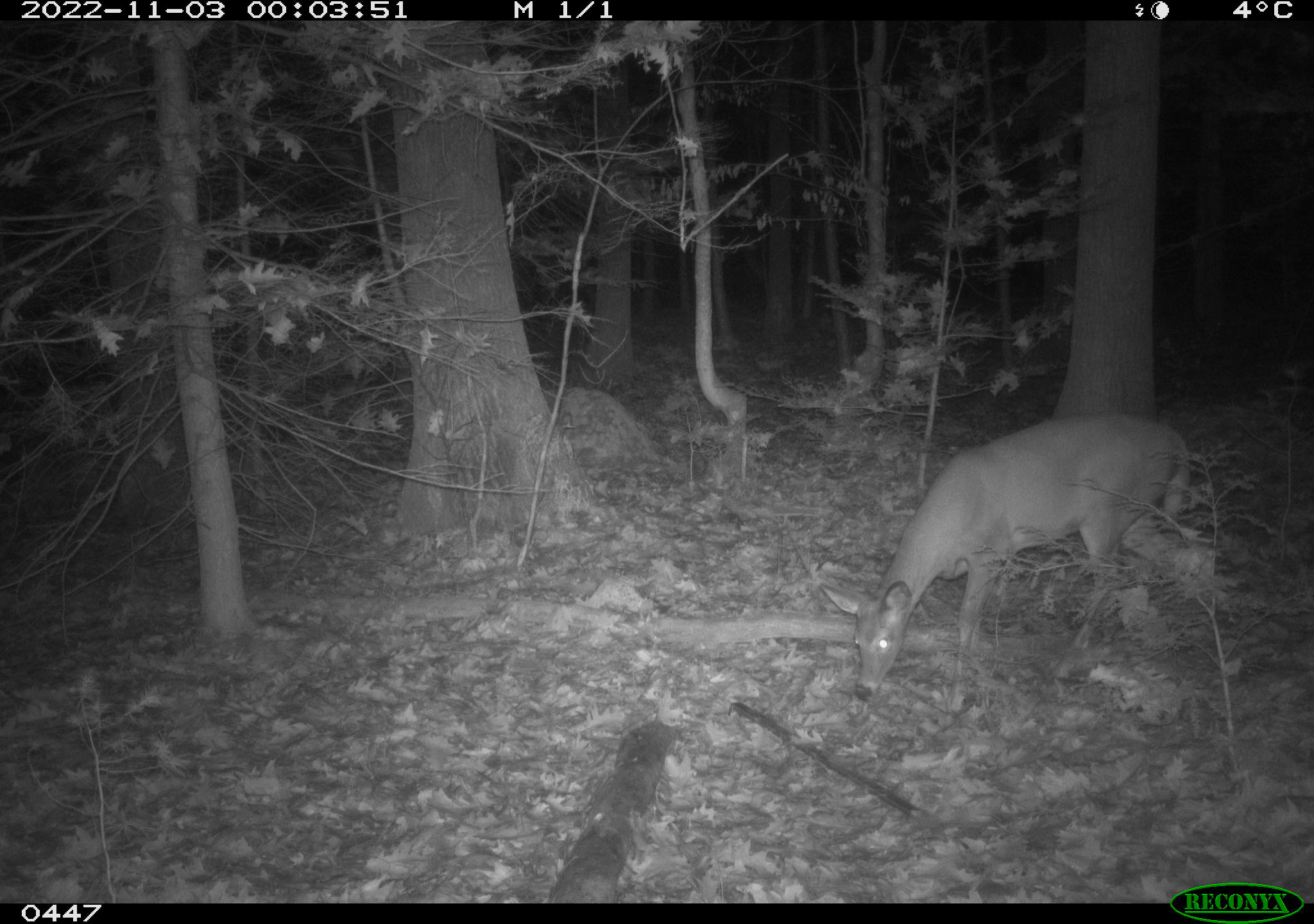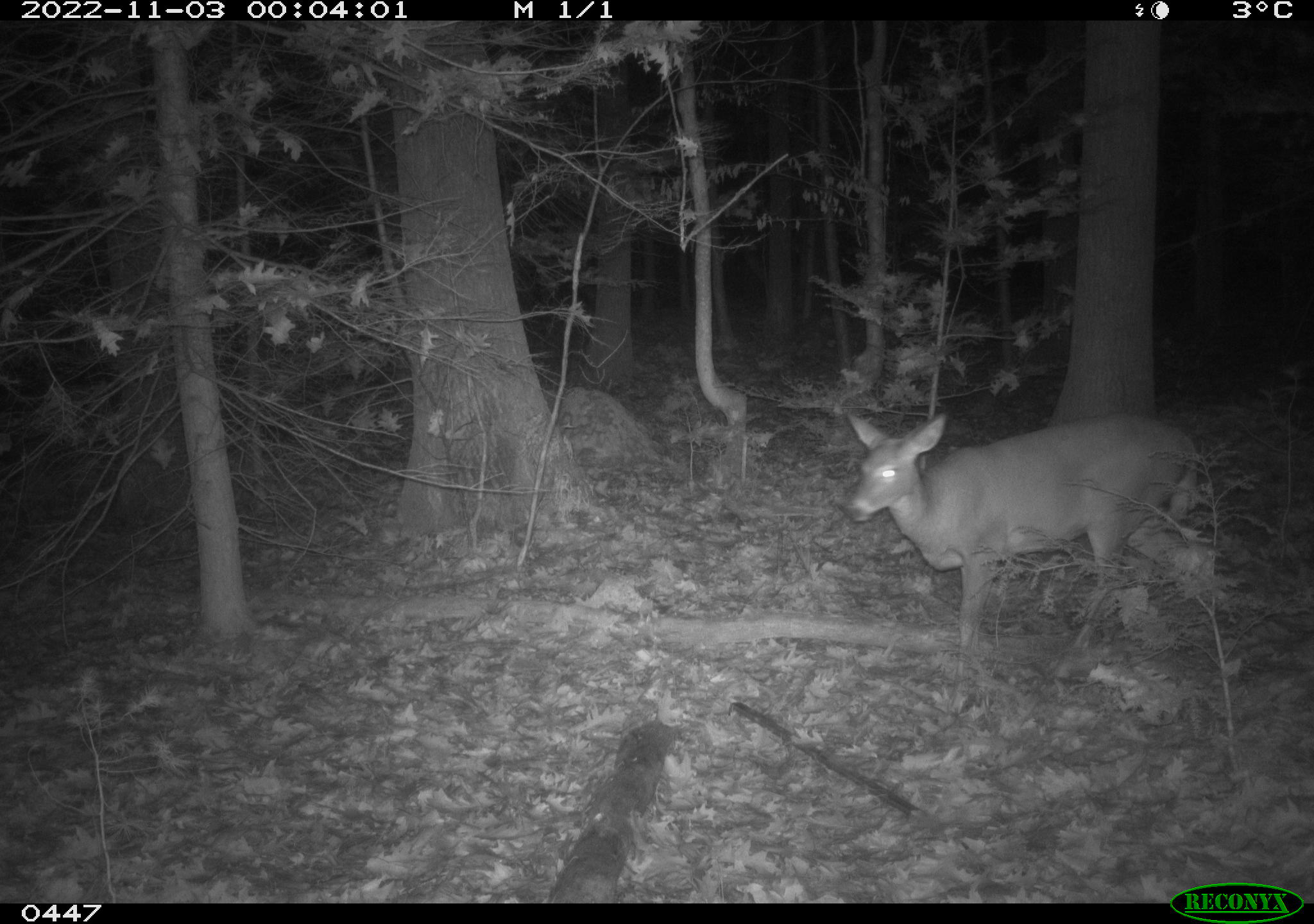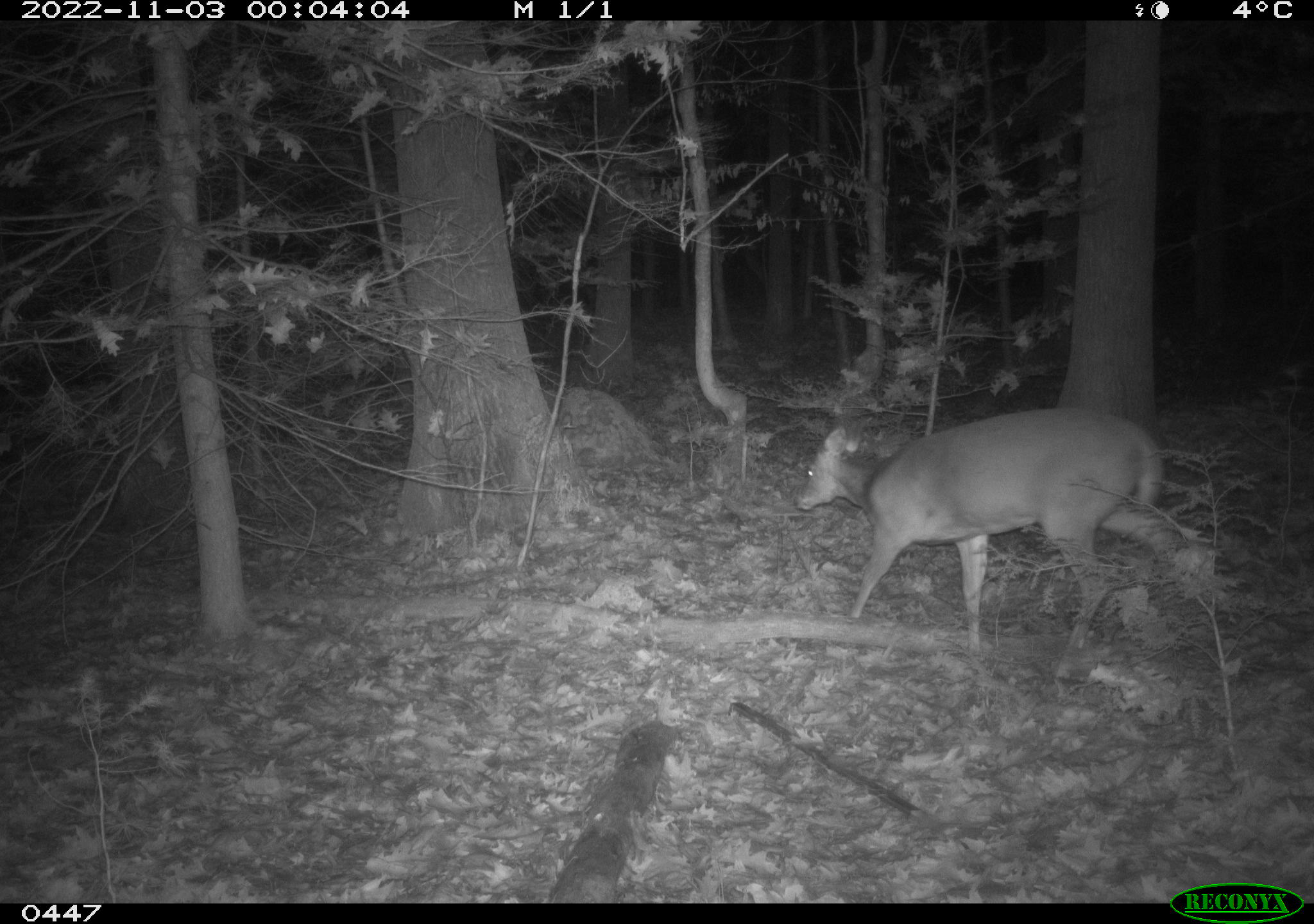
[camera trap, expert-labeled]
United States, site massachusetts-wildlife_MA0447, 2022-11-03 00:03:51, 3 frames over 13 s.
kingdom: Animalia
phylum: Chordata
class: Mammalia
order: Artiodactyla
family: Cervidae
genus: Odocoileus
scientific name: Odocoileus virginianus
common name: white-tailed deer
White-tailed deer (Odocoileus virginianus).